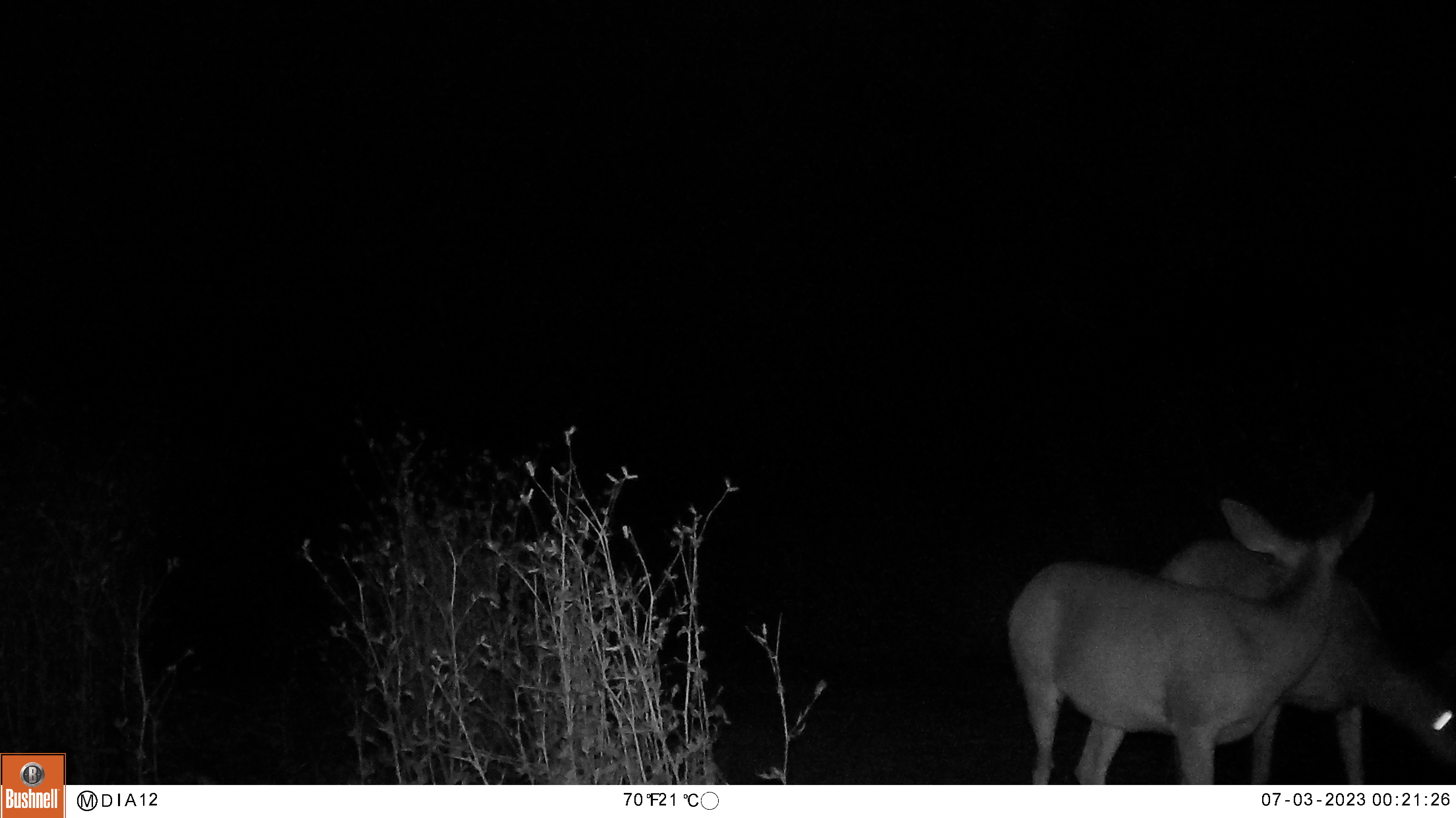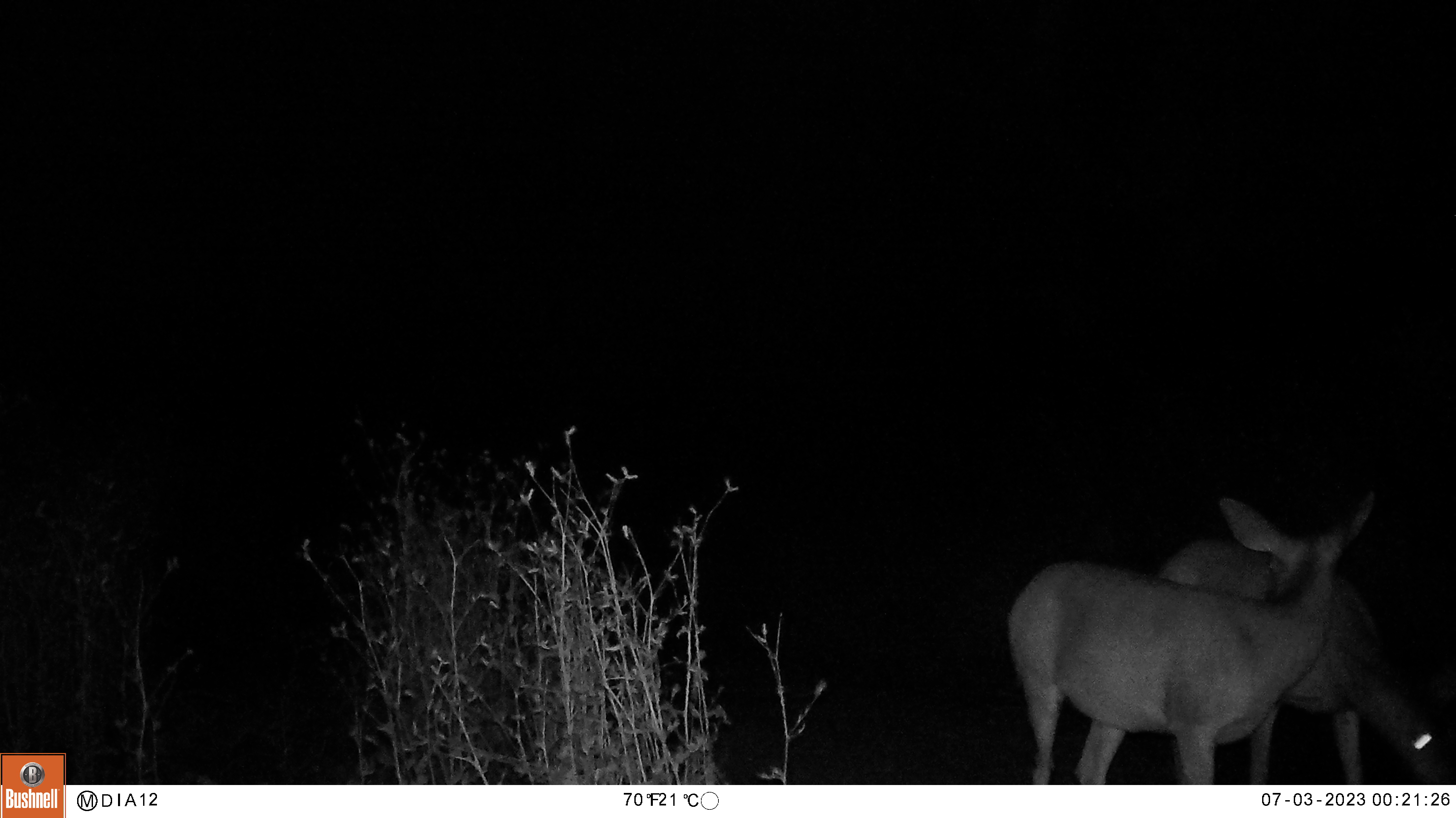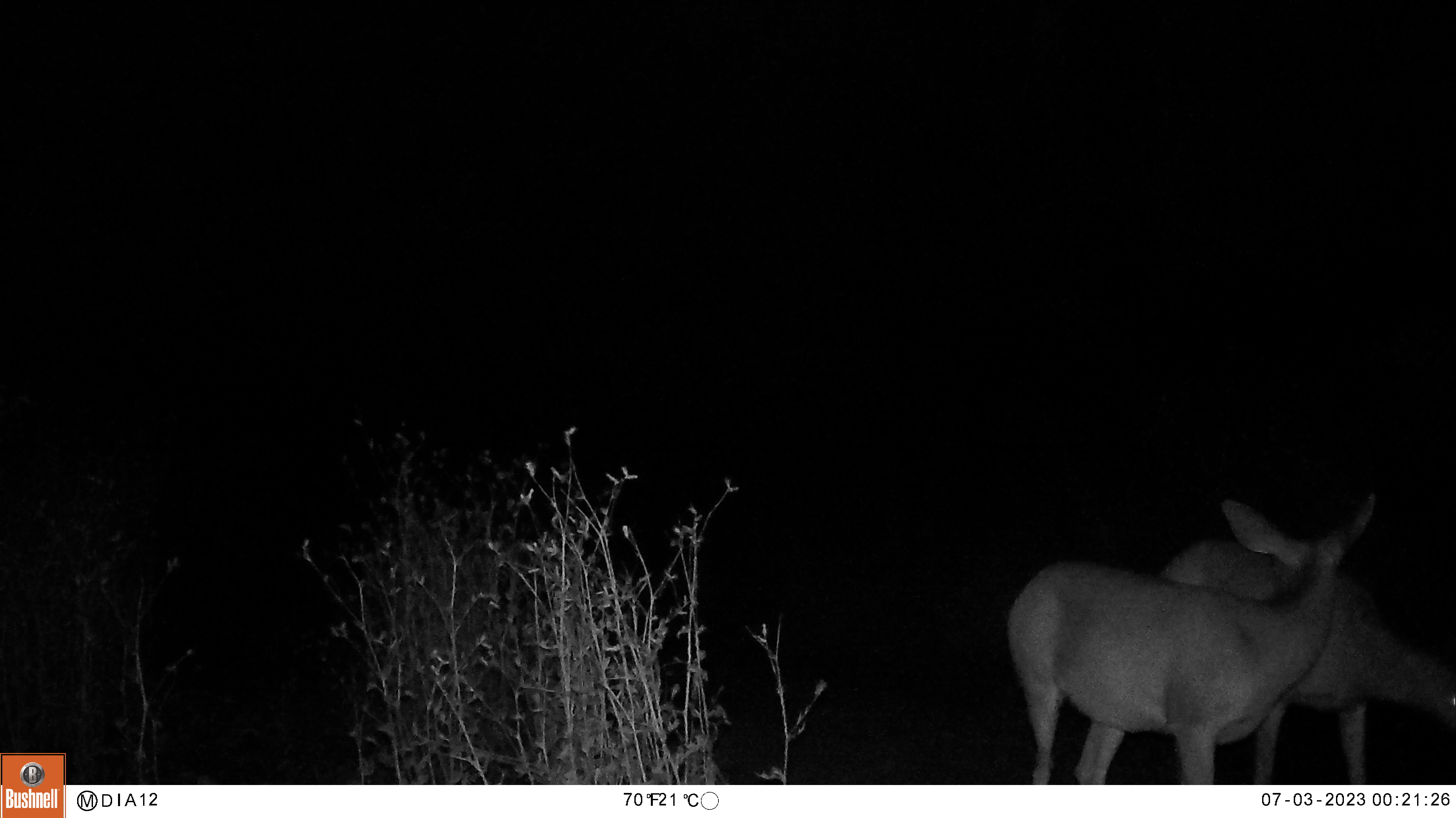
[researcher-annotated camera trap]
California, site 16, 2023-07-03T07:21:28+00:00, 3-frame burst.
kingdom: Animalia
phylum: Chordata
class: Mammalia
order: Artiodactyla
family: Cervidae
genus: Odocoileus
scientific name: Odocoileus hemionus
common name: mule deer